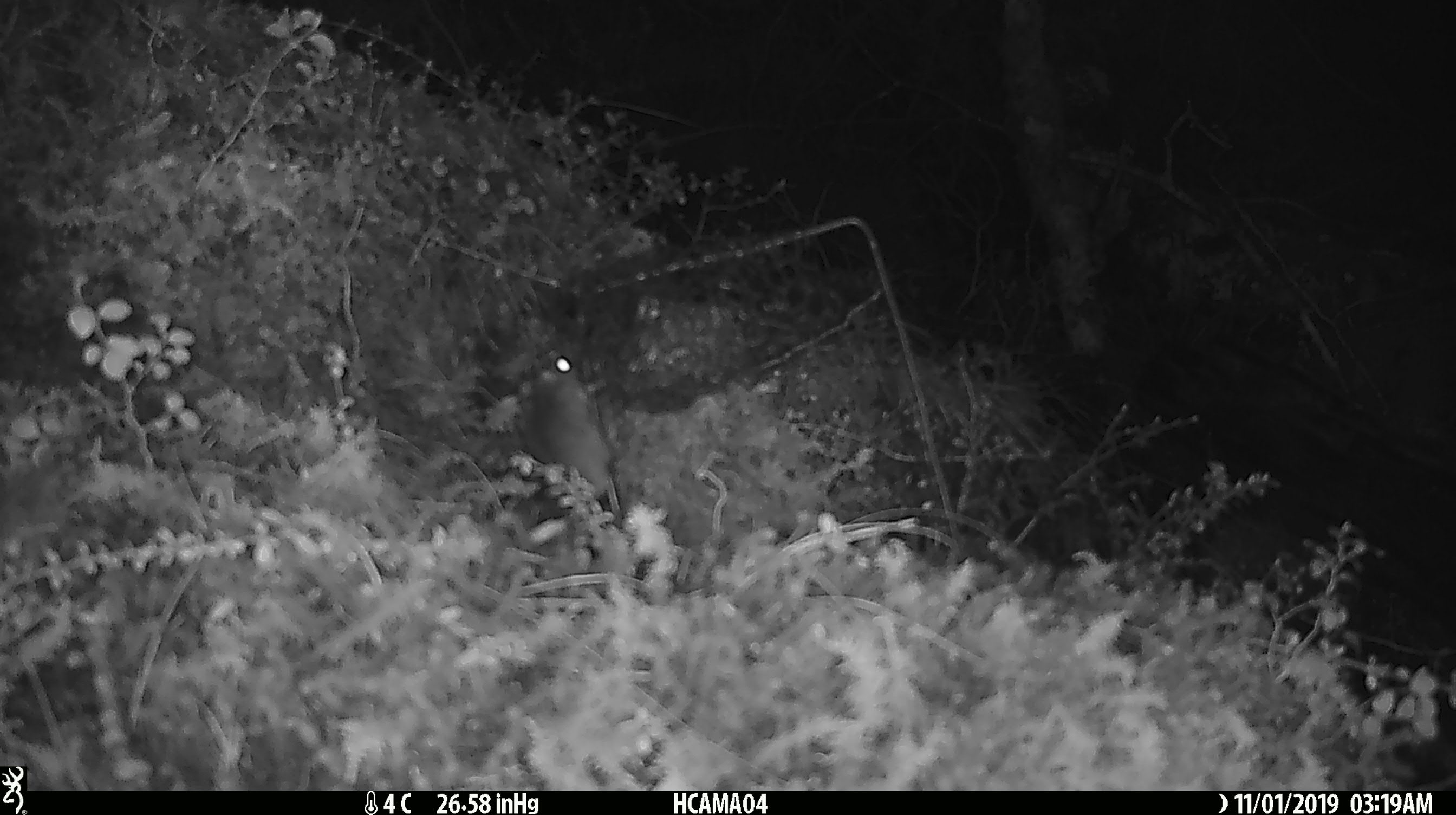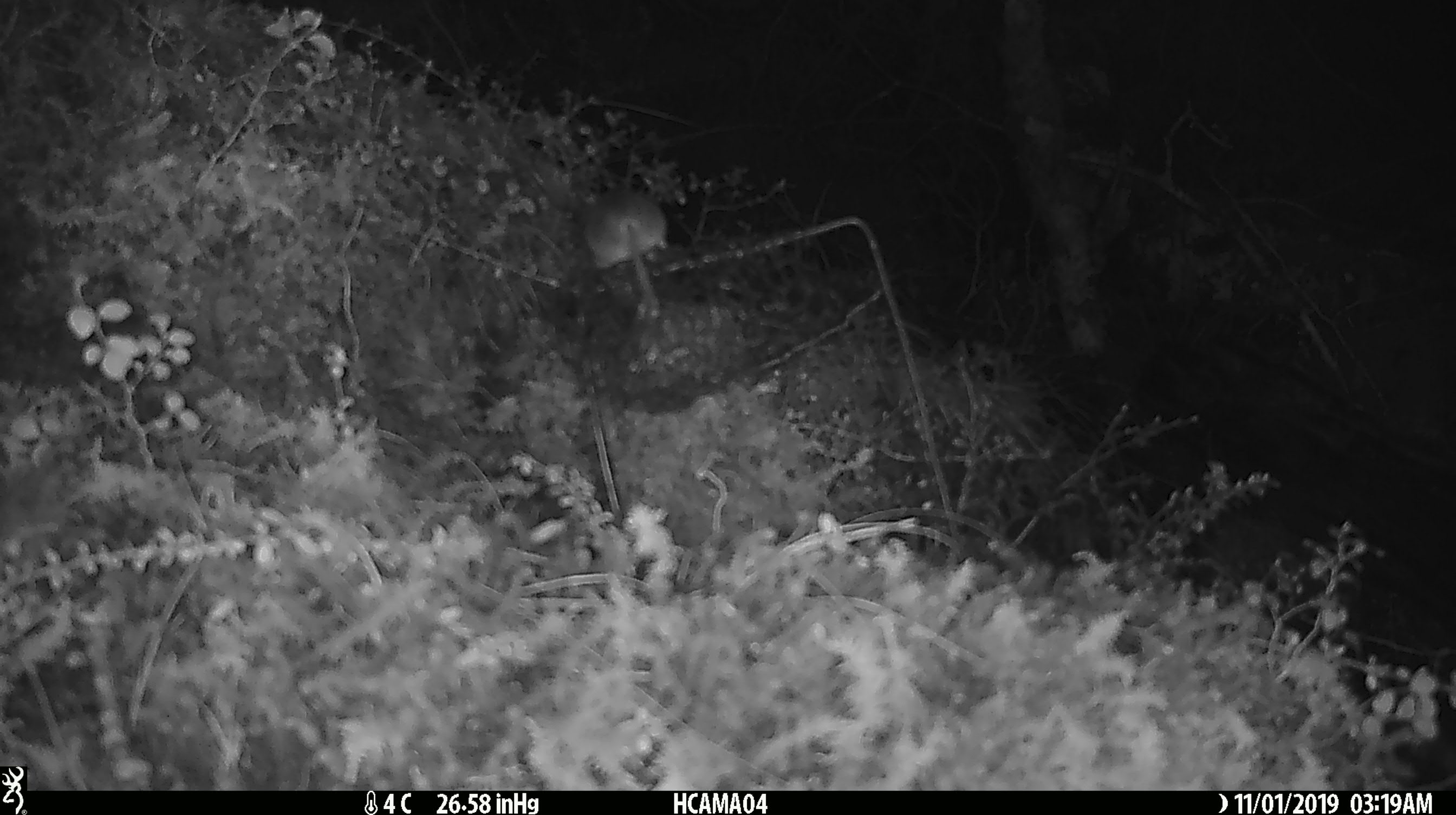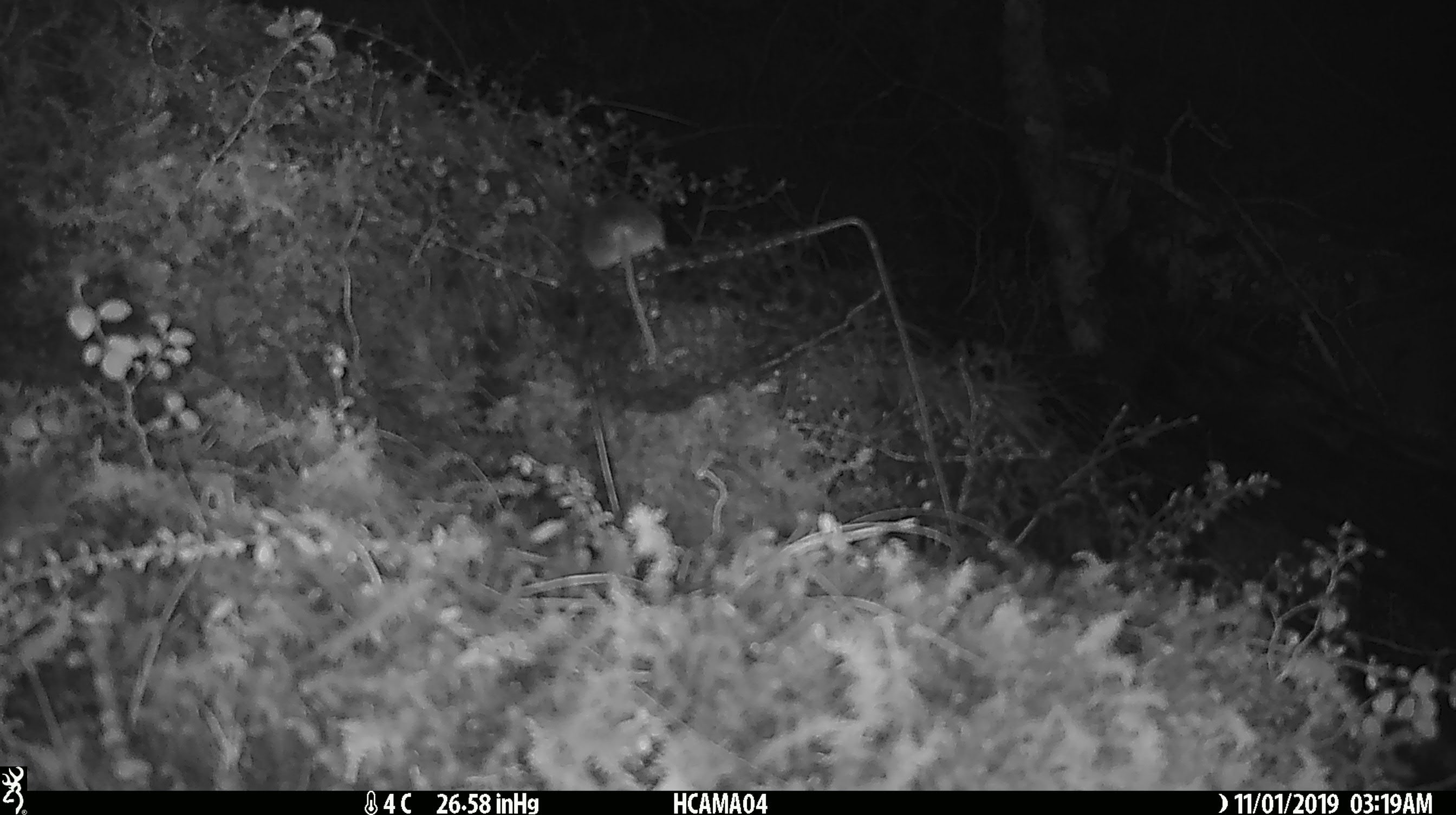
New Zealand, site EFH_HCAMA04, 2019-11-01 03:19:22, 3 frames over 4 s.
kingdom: Animalia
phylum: Chordata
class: Mammalia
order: Rodentia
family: Muridae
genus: Mus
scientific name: Mus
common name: mouse